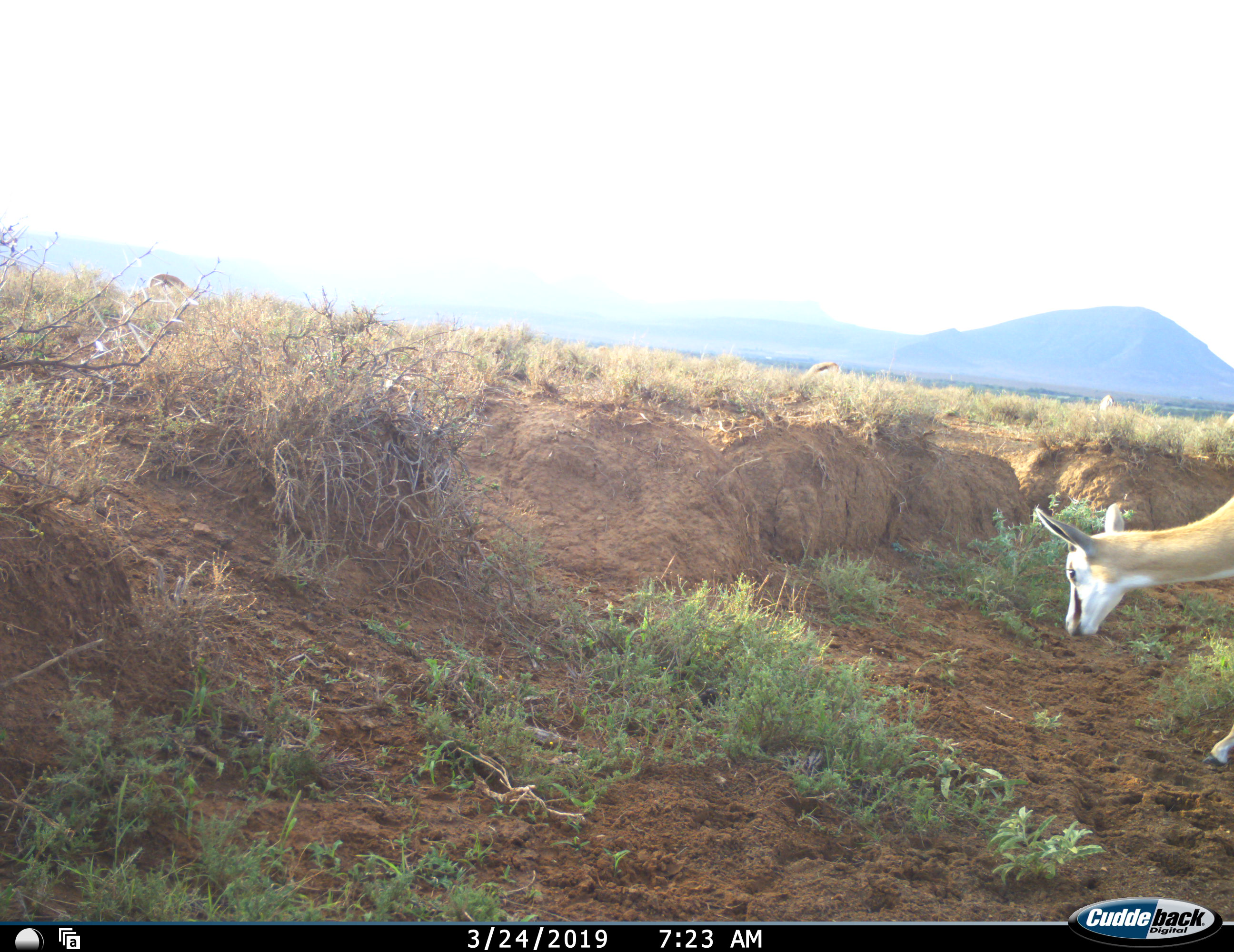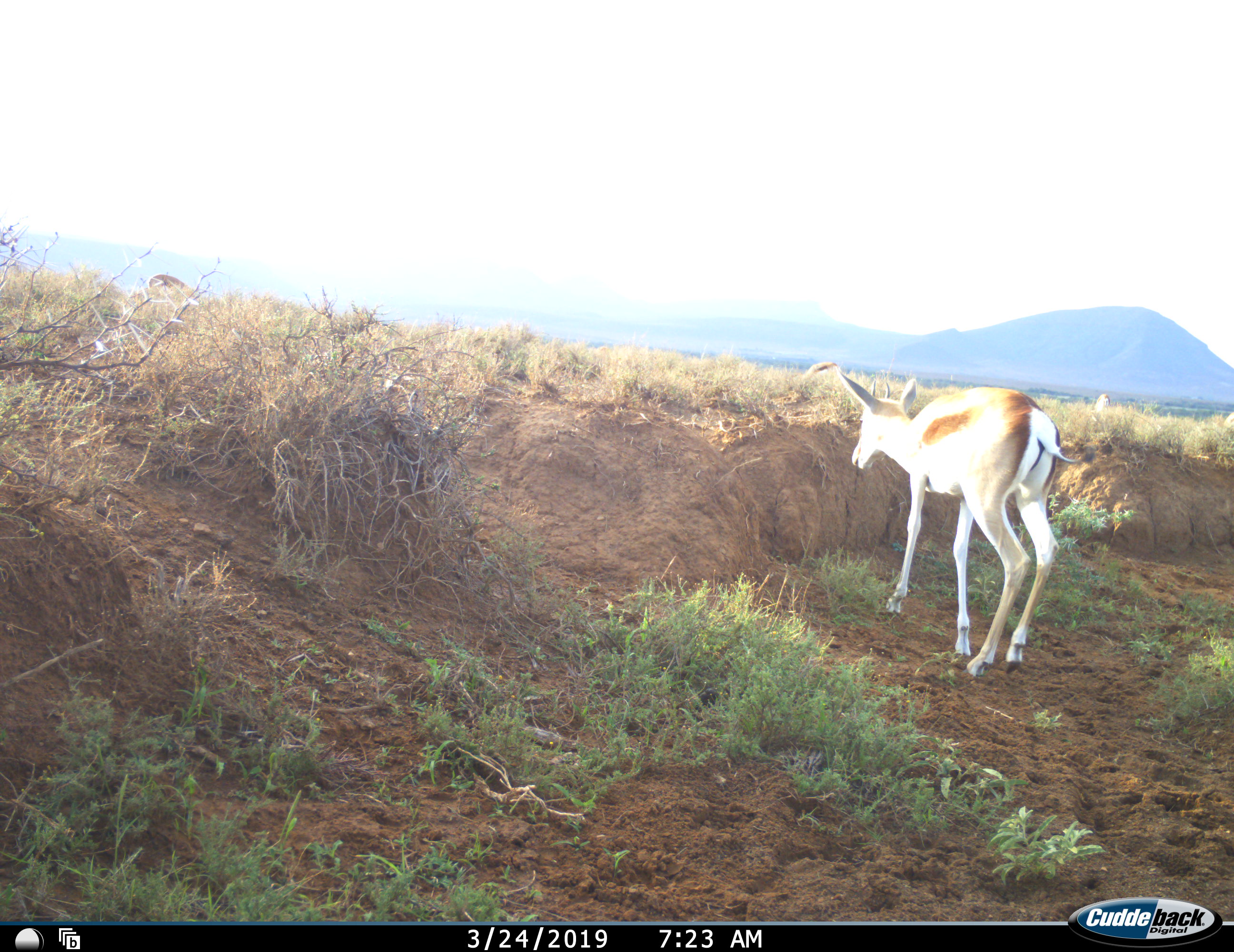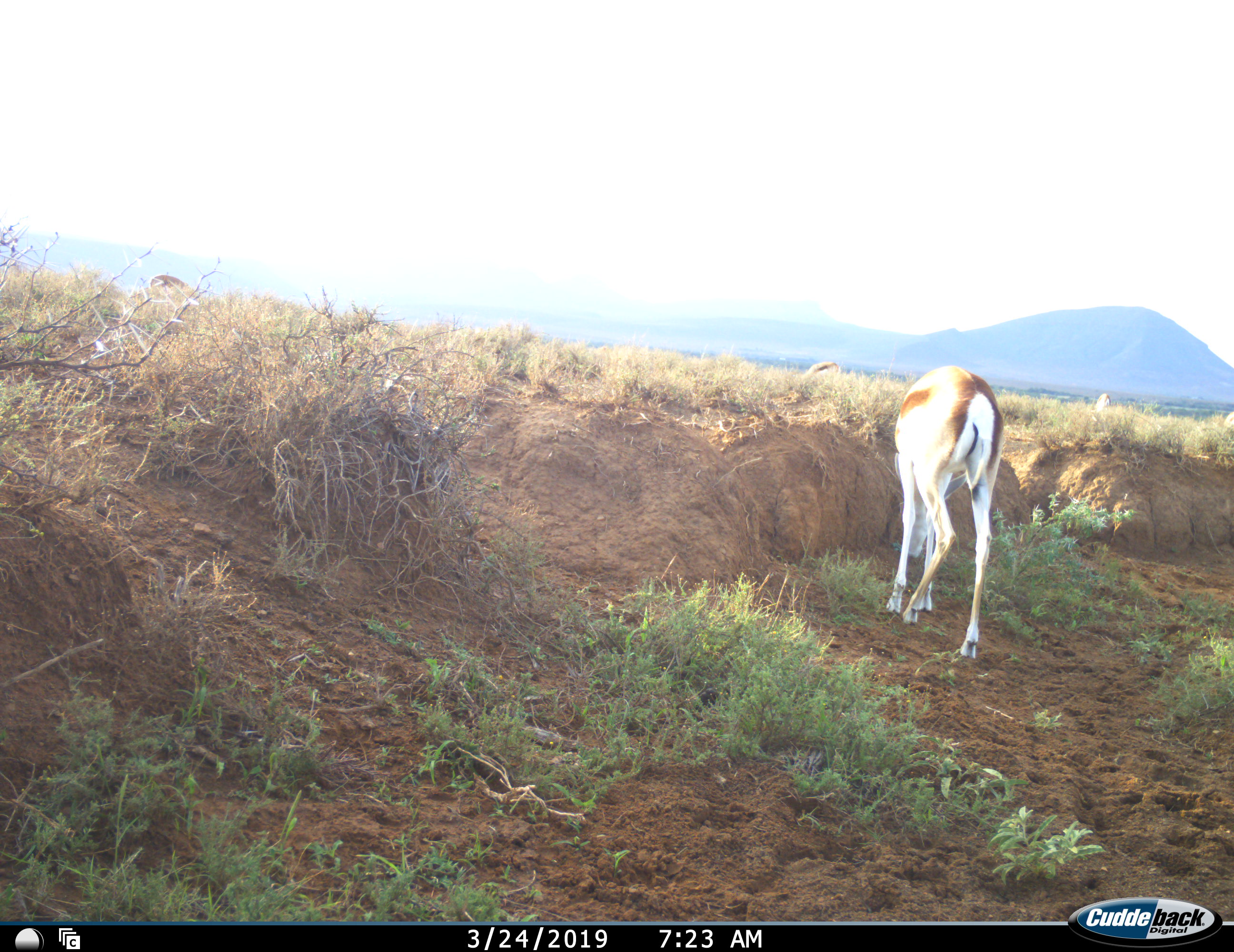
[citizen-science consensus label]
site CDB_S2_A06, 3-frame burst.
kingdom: Animalia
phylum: Chordata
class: Mammalia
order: Artiodactyla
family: Bovidae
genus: Antidorcas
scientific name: Antidorcas marsupialis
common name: springbok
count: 2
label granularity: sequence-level